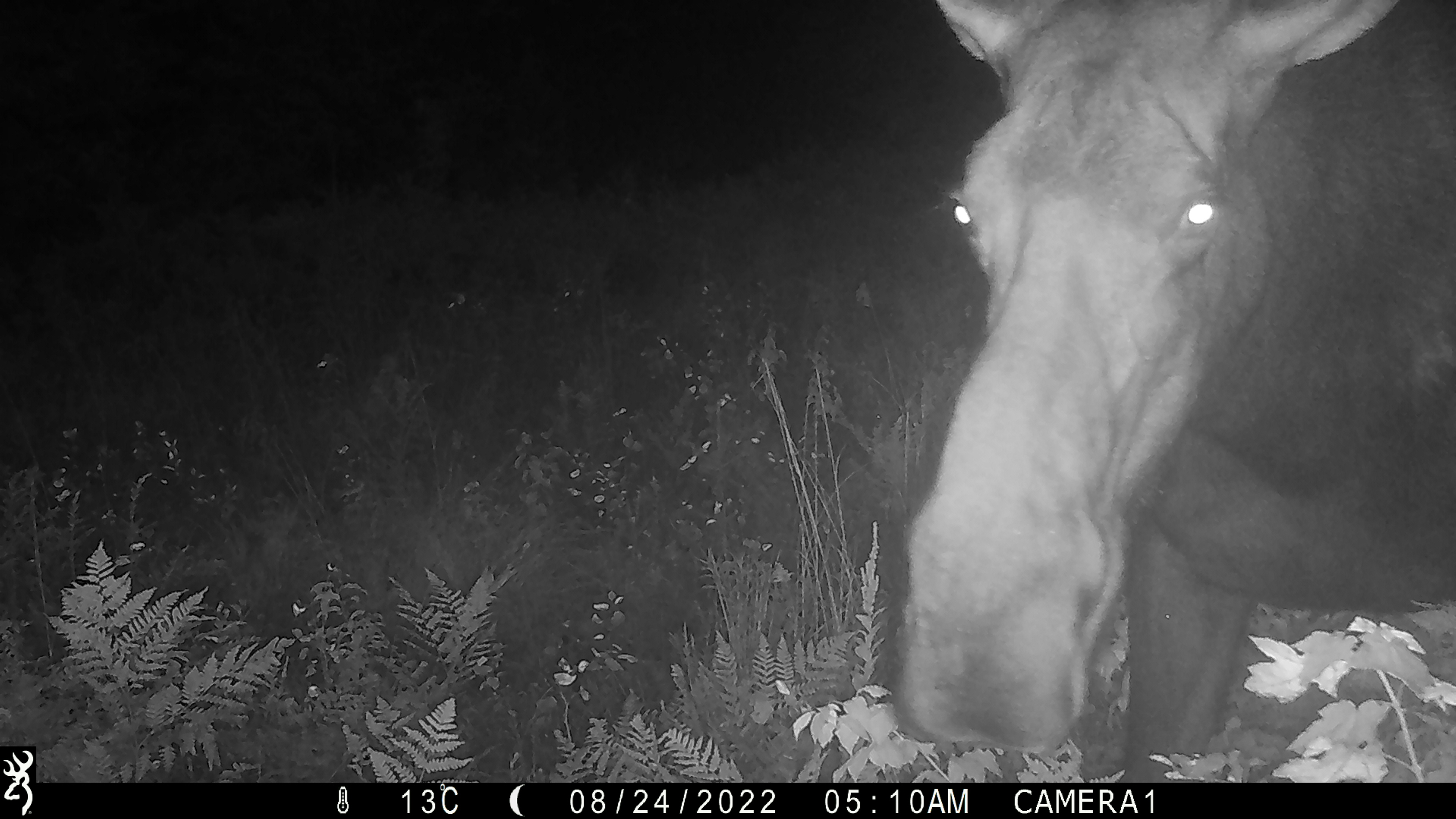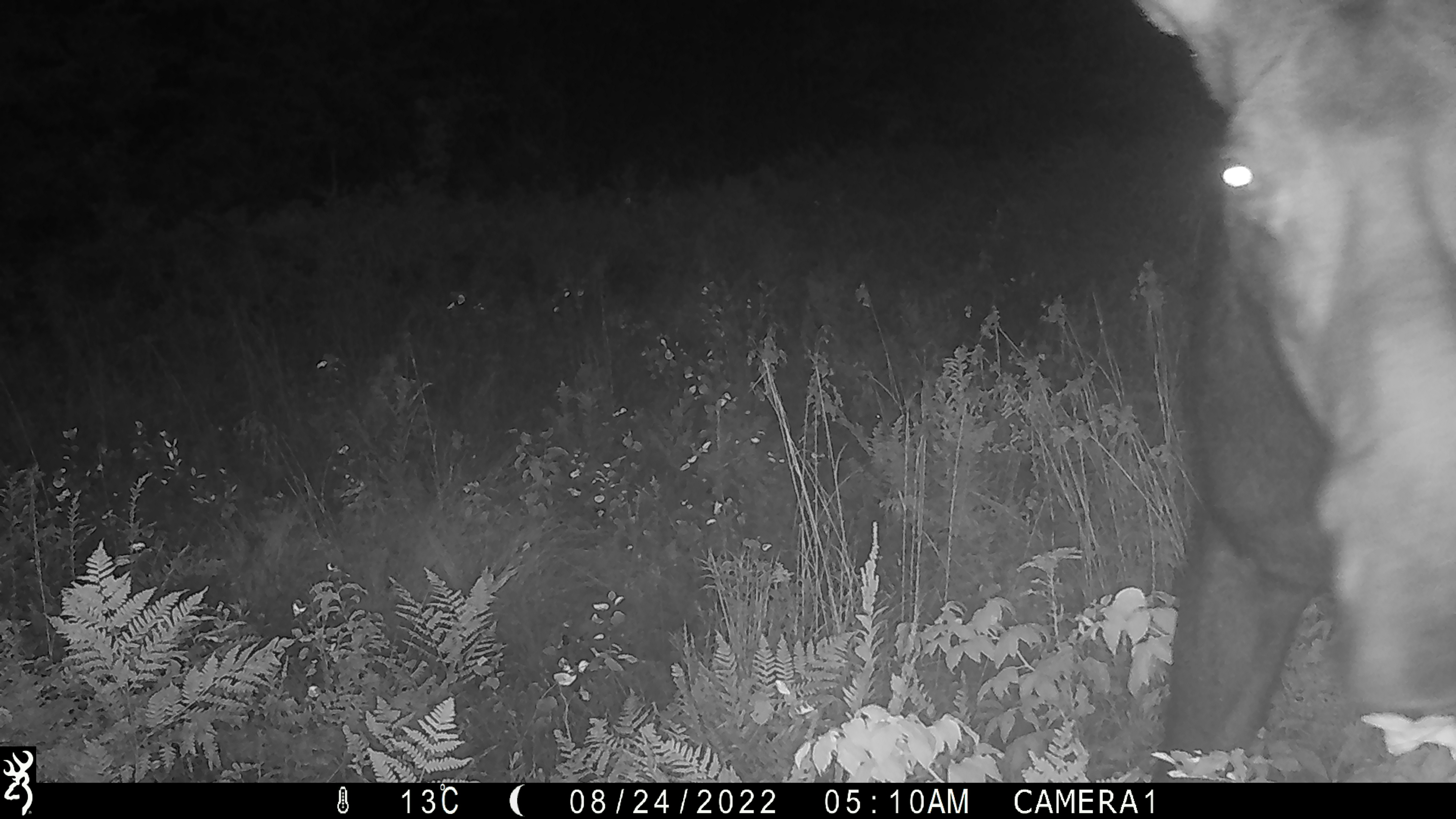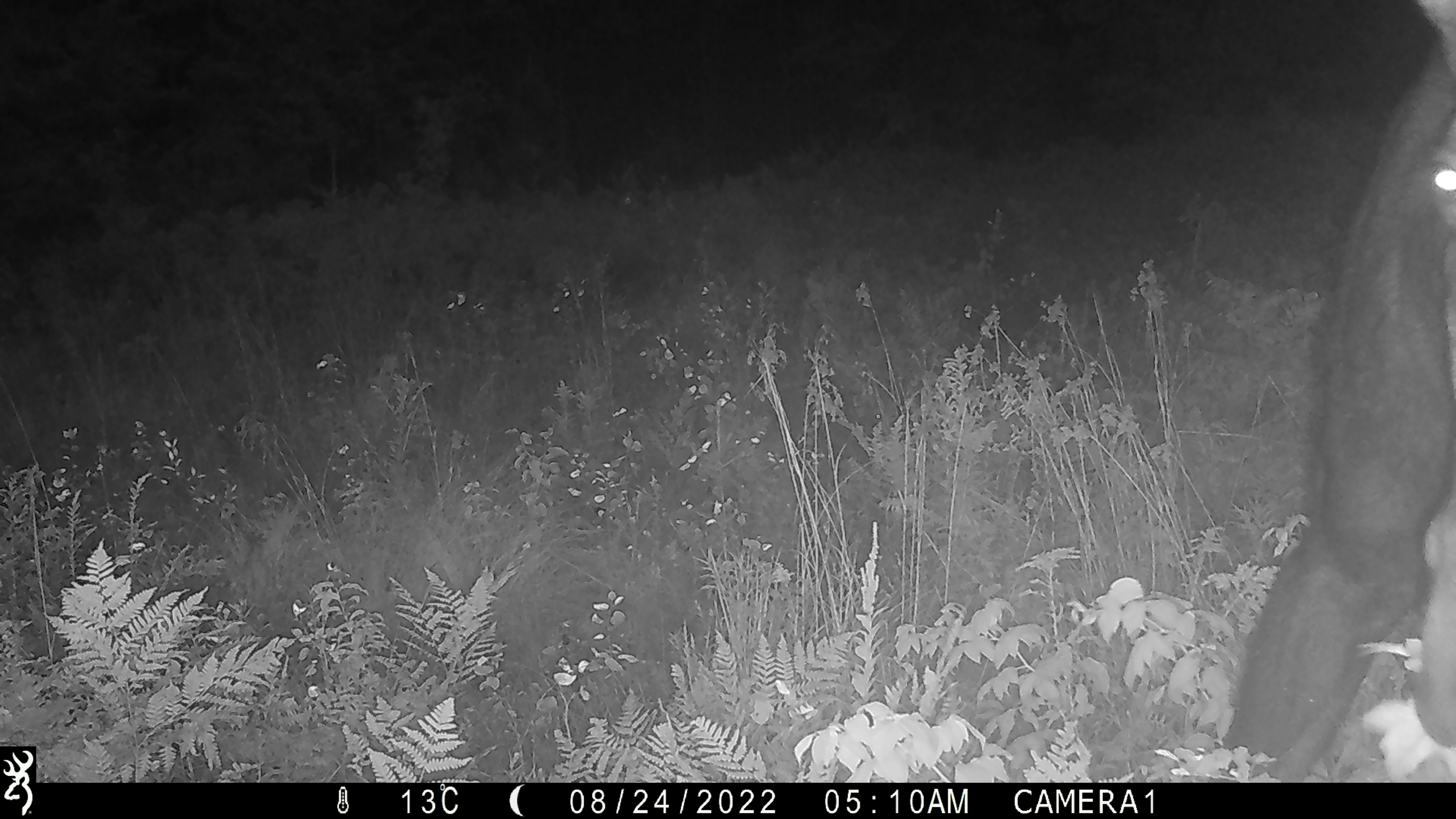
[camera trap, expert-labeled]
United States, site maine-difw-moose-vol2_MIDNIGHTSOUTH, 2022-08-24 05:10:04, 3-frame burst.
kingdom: Animalia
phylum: Chordata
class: Mammalia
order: Artiodactyla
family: Cervidae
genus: Alces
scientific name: Alces alces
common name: moose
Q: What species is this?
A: Moose (Alces alces).